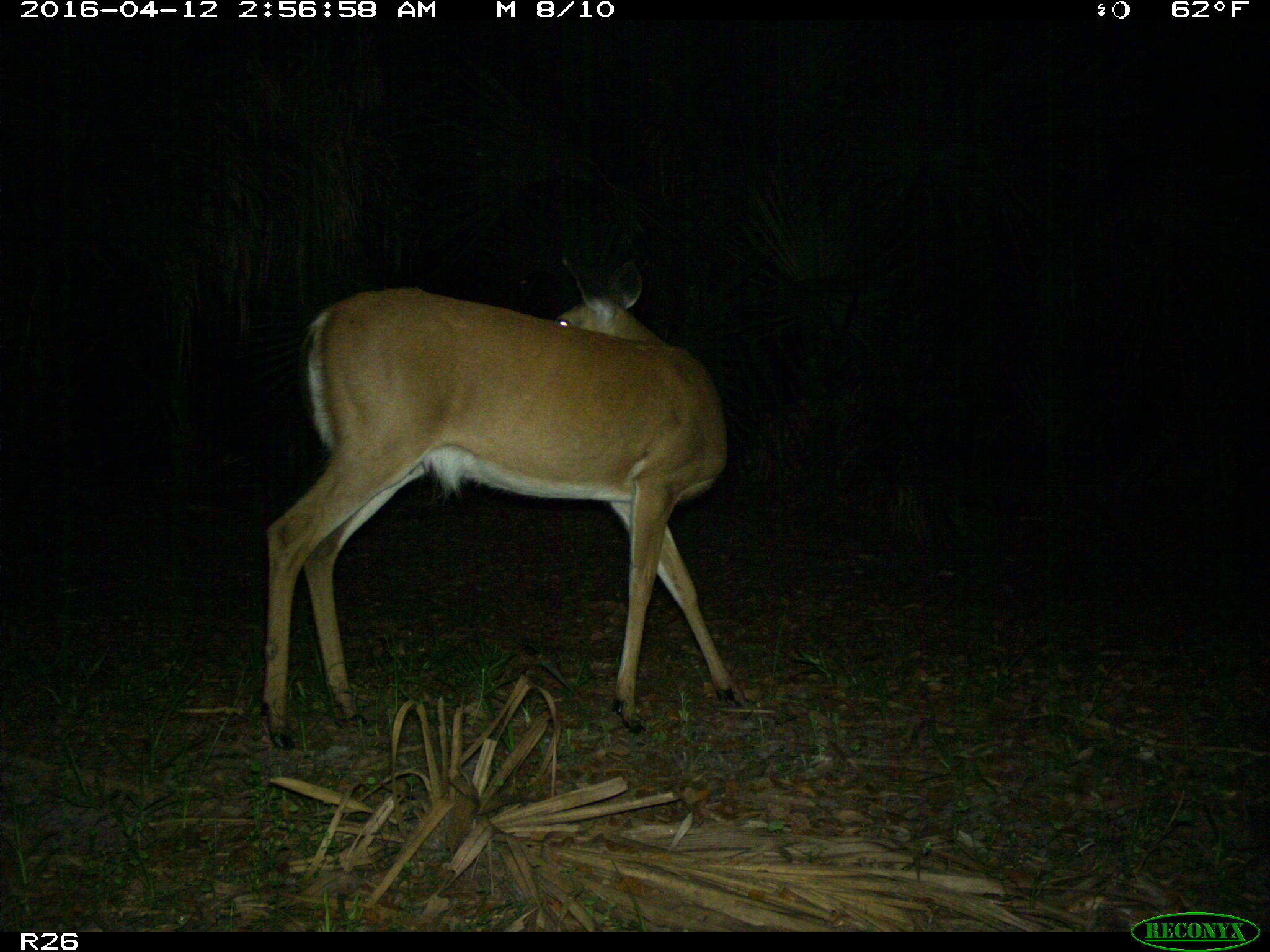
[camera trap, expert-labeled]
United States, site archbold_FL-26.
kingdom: Animalia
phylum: Chordata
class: Mammalia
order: Artiodactyla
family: Cervidae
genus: Odocoileus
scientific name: Odocoileus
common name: deer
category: unidentified deer